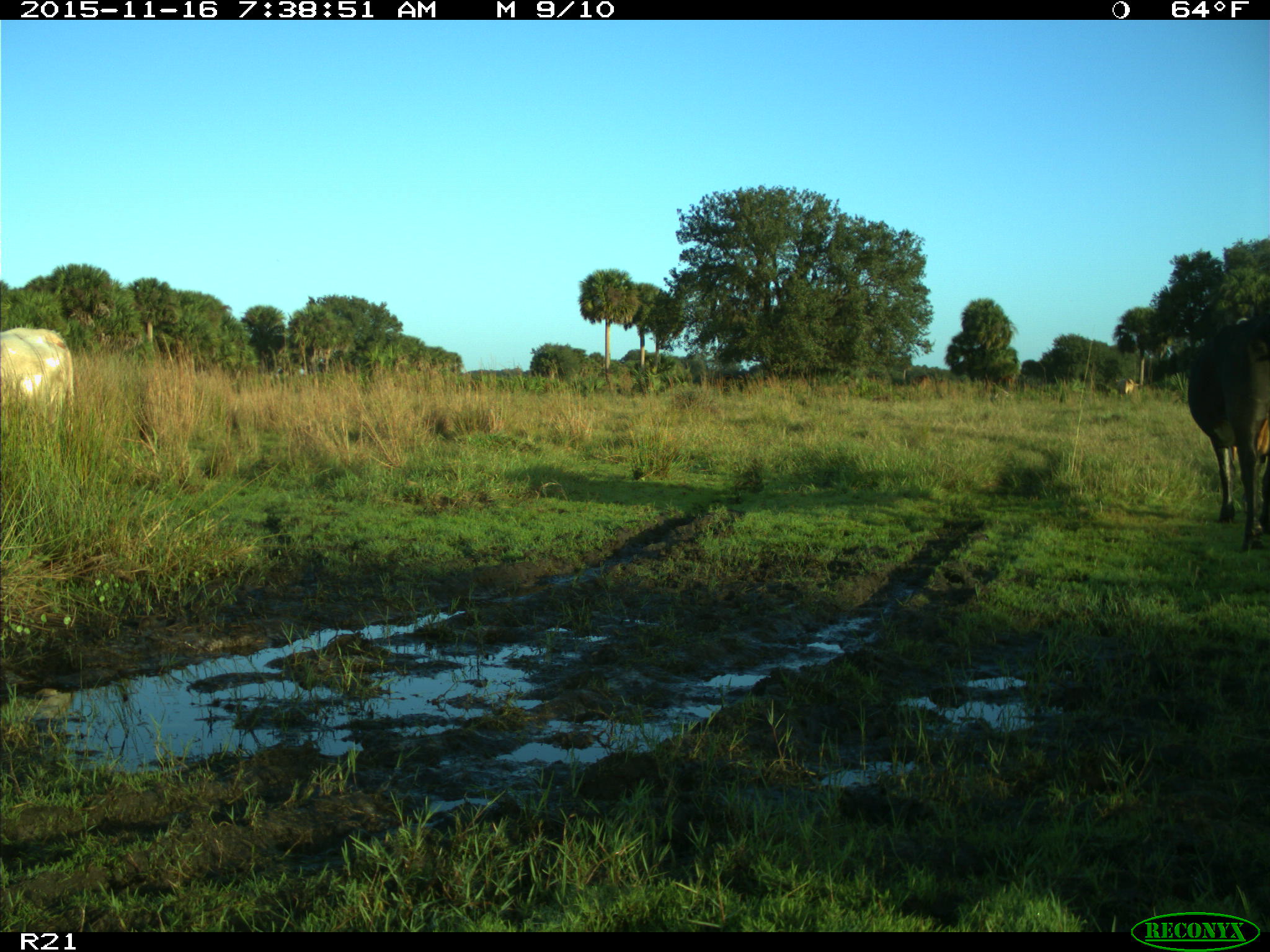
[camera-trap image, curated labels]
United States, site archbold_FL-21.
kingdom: Animalia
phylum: Chordata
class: Mammalia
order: Artiodactyla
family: Bovidae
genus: Bos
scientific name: Bos taurus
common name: domestic cow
Bos taurus (domestic cow).